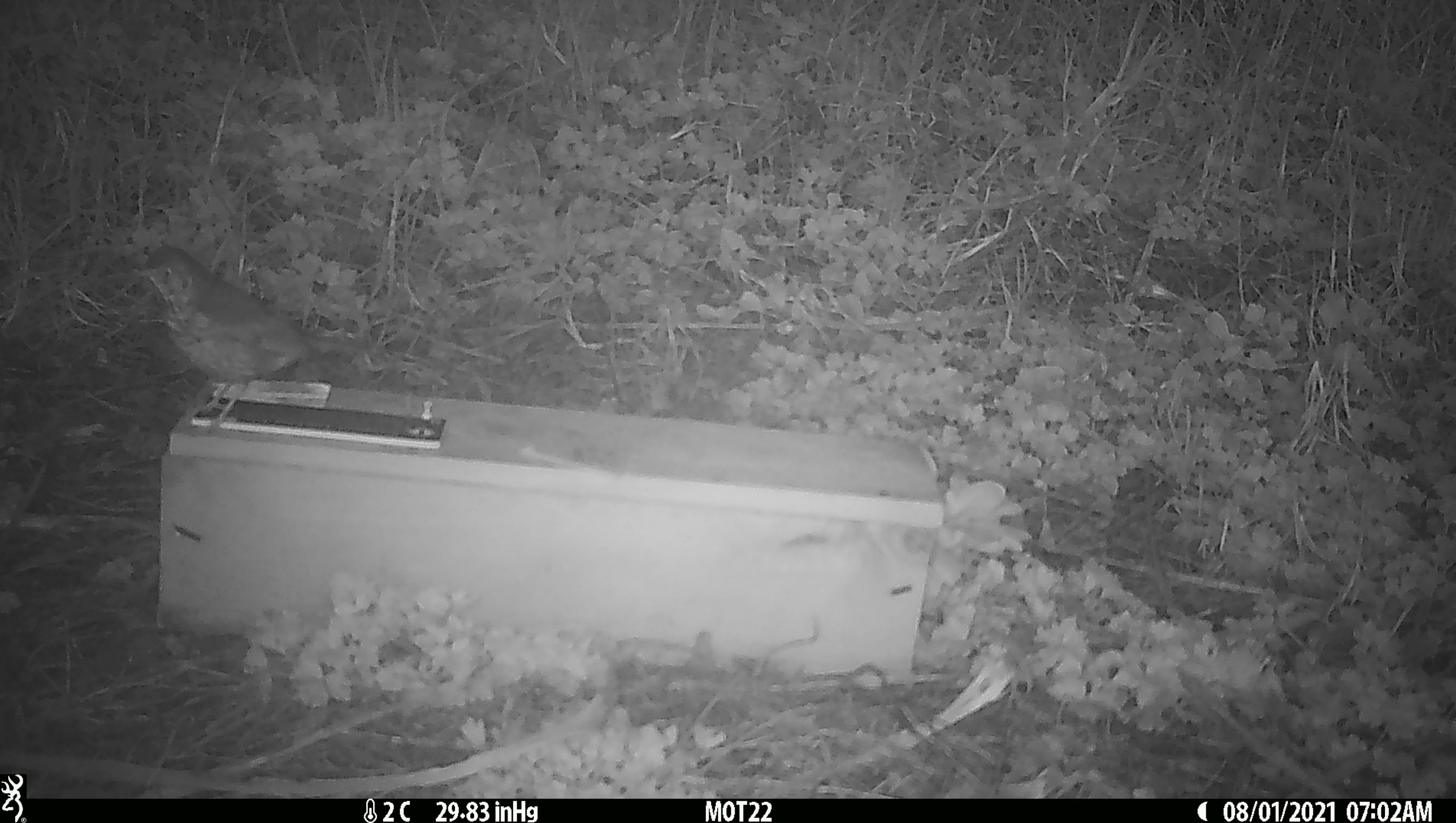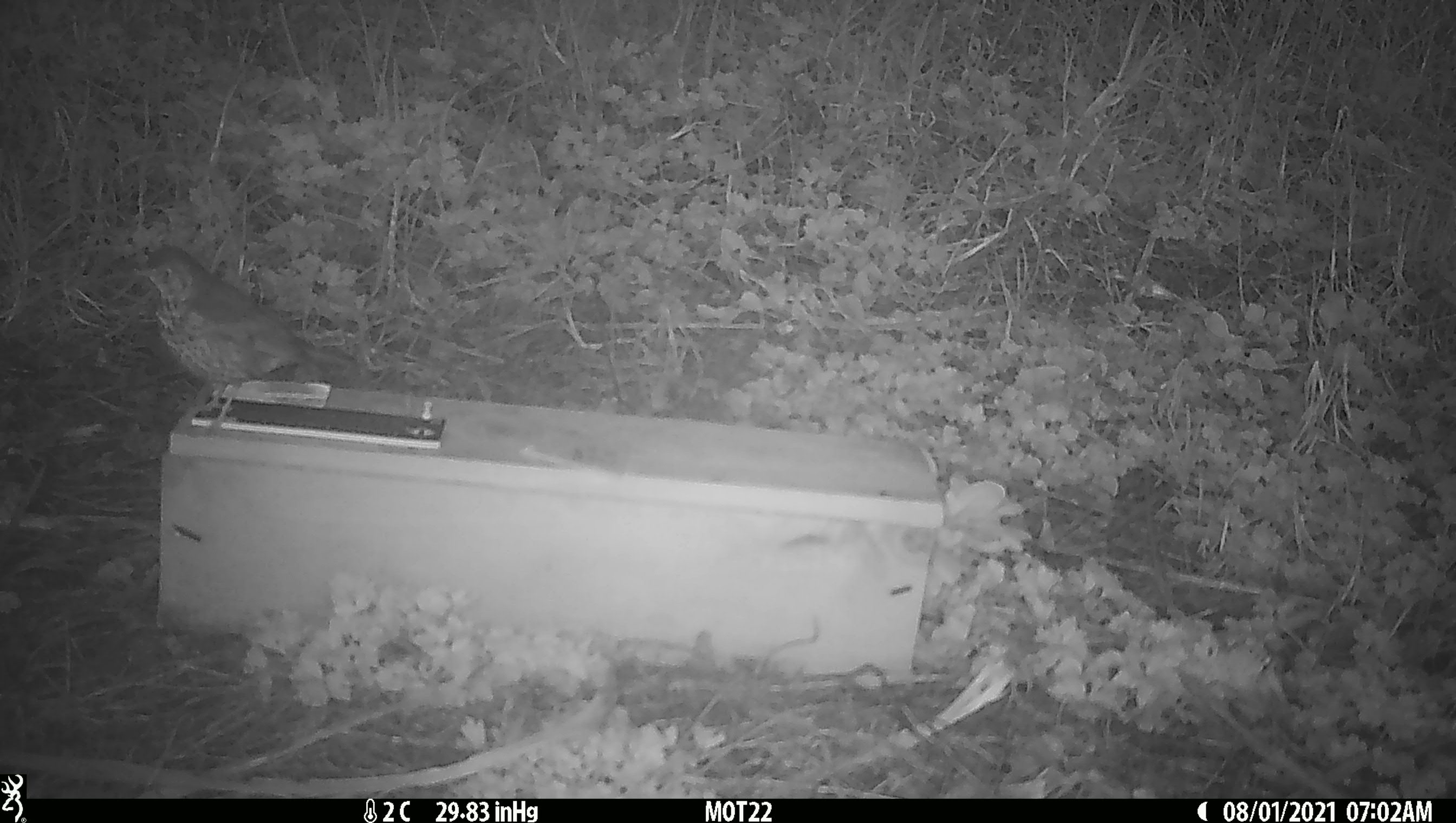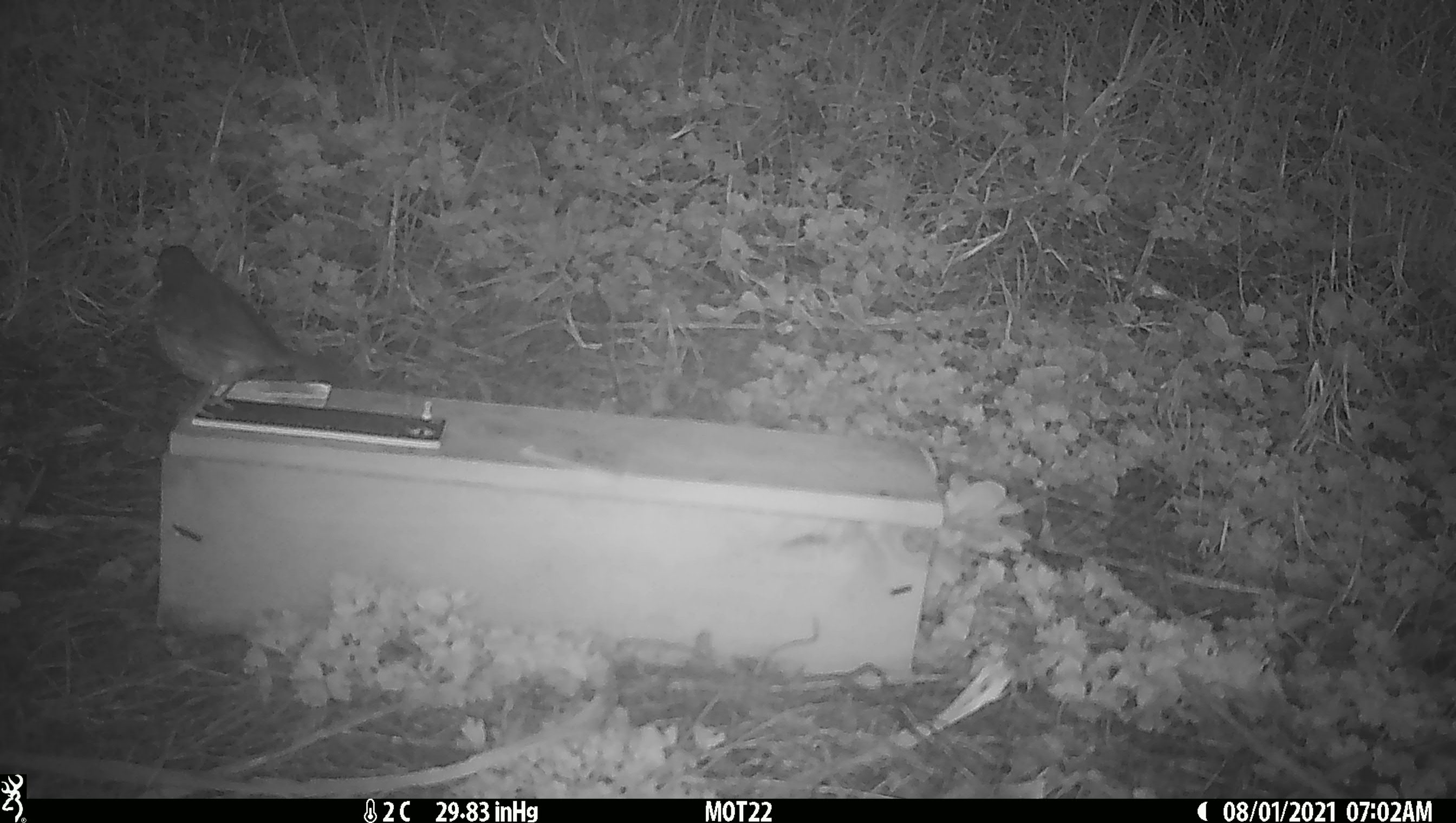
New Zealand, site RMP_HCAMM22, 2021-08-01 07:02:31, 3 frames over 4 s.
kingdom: Animalia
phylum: Chordata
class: Aves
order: Passeriformes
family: Turdidae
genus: Turdus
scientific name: Turdus philomelos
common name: song thrush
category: thrush